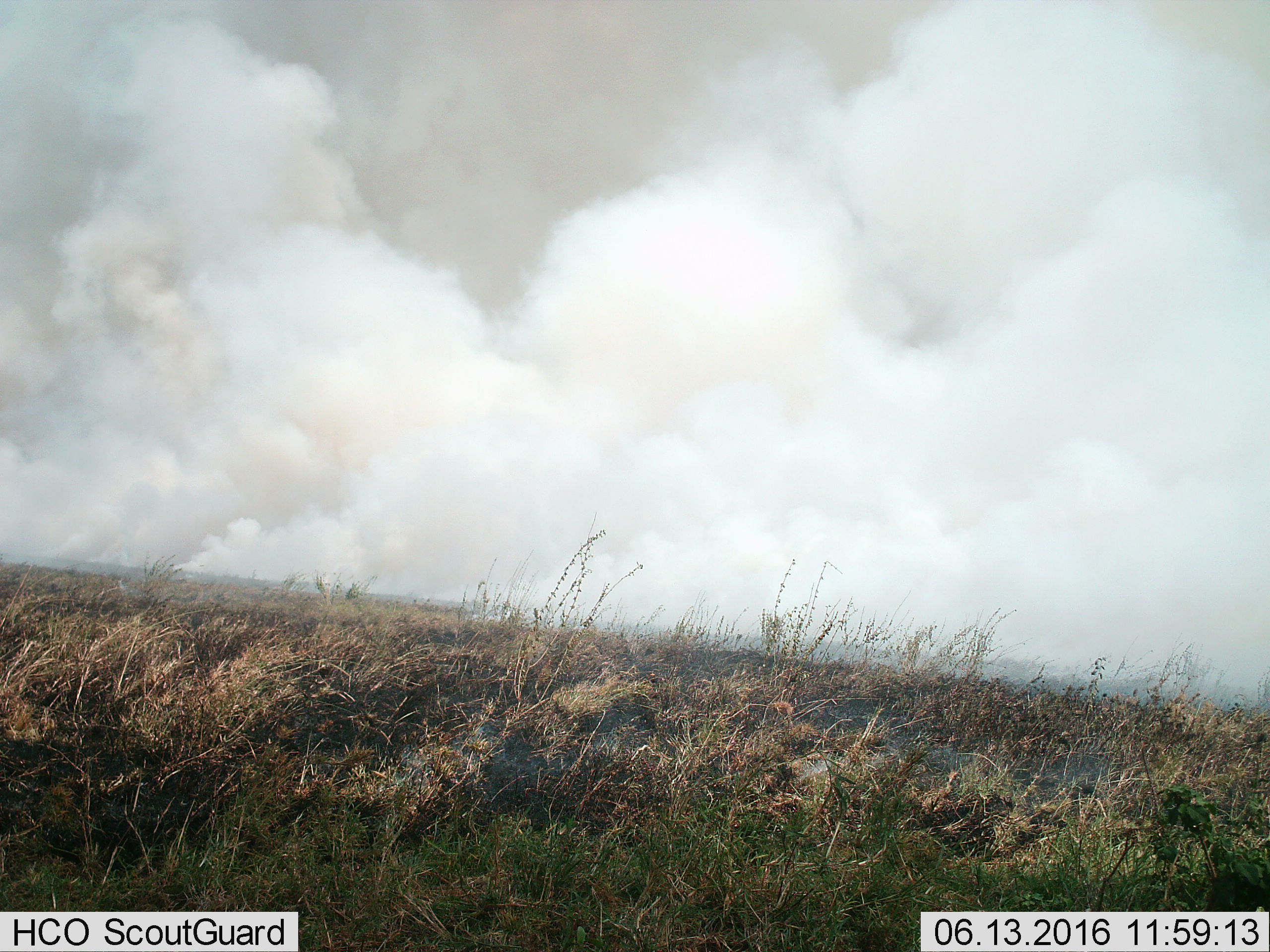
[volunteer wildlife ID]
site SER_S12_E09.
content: unidentified animal